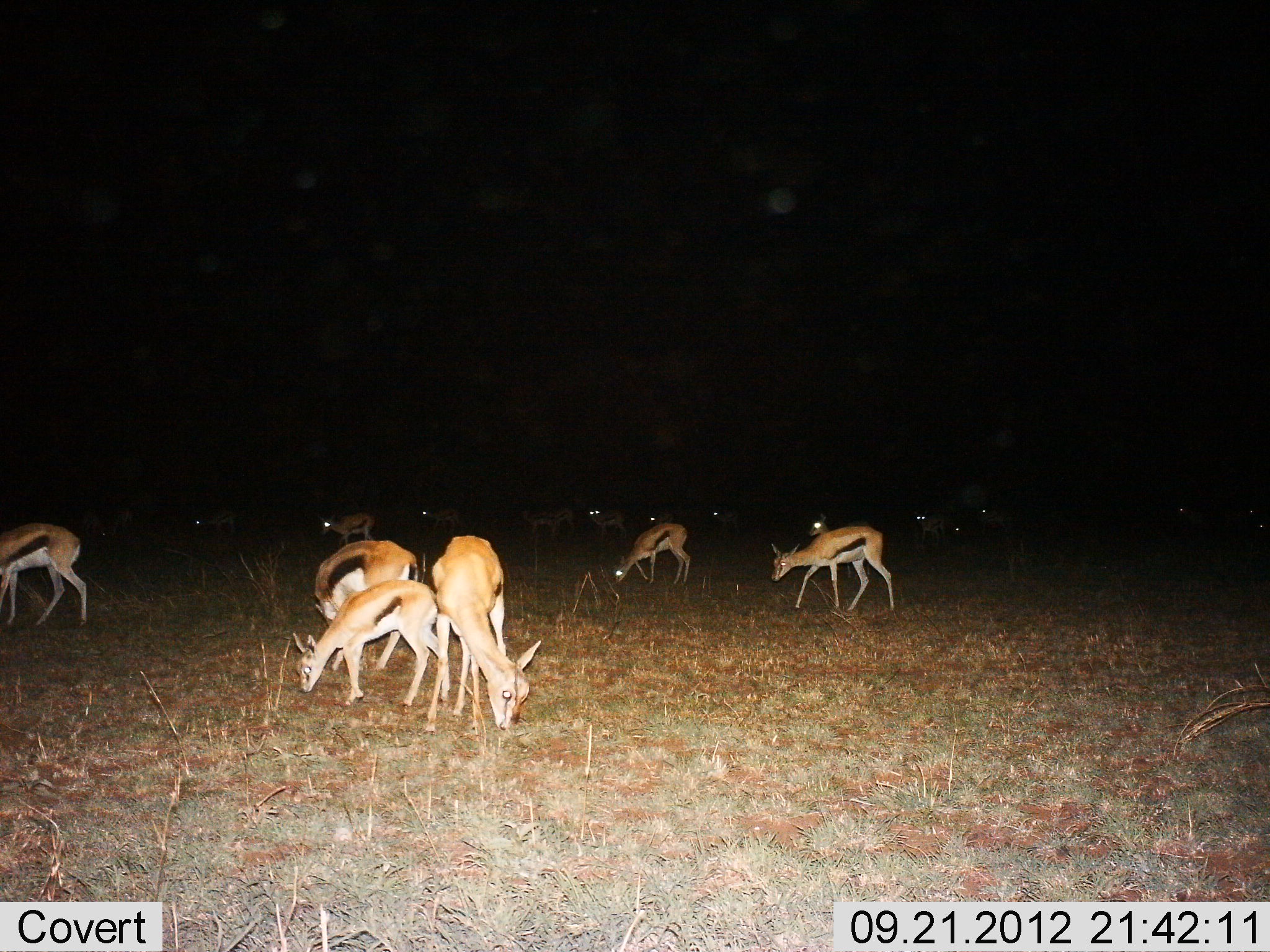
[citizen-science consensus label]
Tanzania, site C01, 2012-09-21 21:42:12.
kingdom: Animalia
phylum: Chordata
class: Mammalia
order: Artiodactyla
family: Bovidae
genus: Eudorcas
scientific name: Eudorcas thomsonii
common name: thomson's gazelle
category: gazellethomsons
Gazellethomsons (thomson's gazelle) (Eudorcas thomsonii), count 11-50. Behavior (volunteer vote fractions): standing 70%, resting 0%, moving 10%, interacting 0%. Young present (vote fraction): 20%. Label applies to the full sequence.